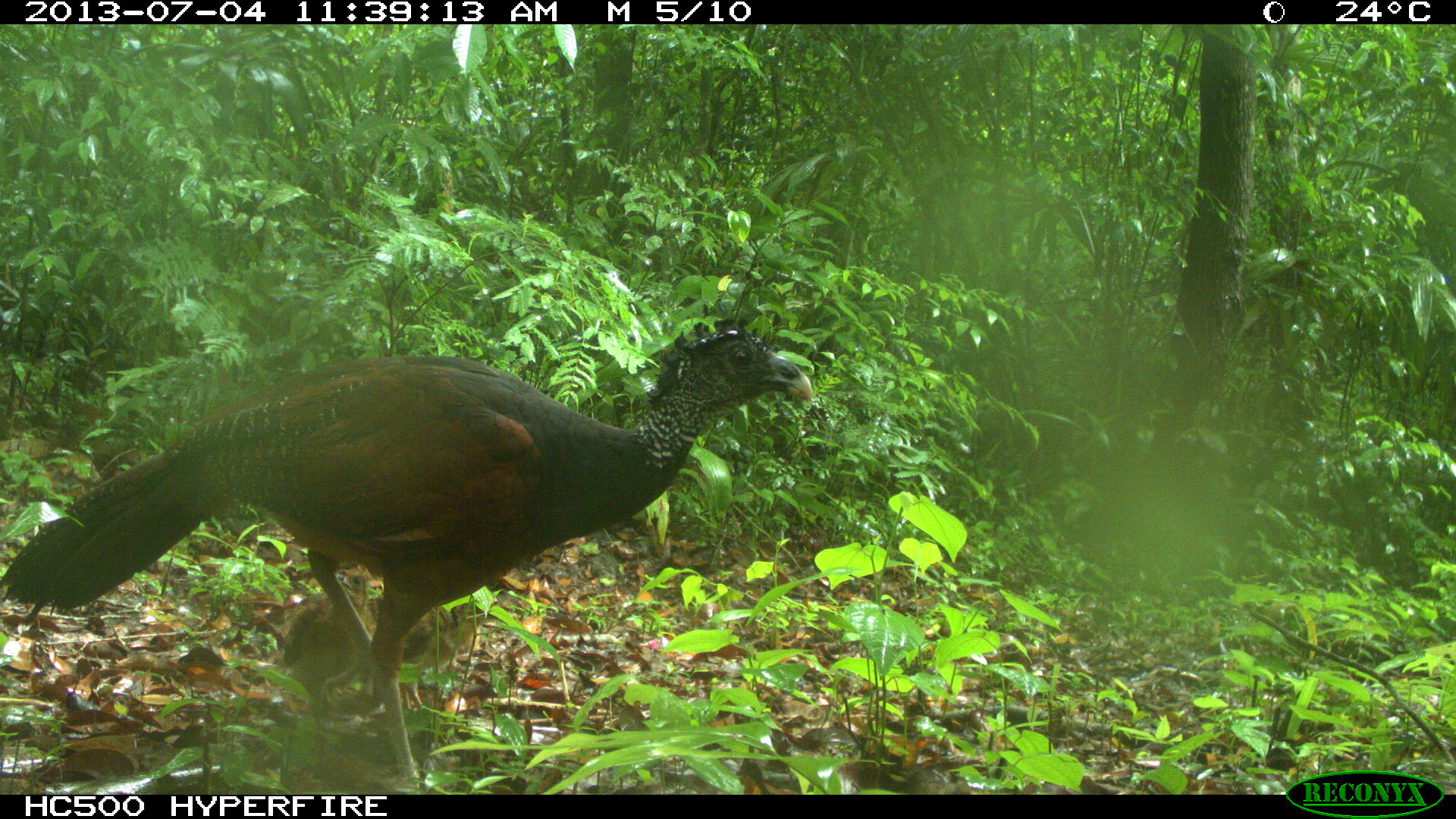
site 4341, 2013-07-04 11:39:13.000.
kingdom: Animalia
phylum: Chordata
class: Aves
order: Galliformes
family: Cracidae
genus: Crax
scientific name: Crax rubra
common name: great curassow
Crax rubra (great curassow), count 3.